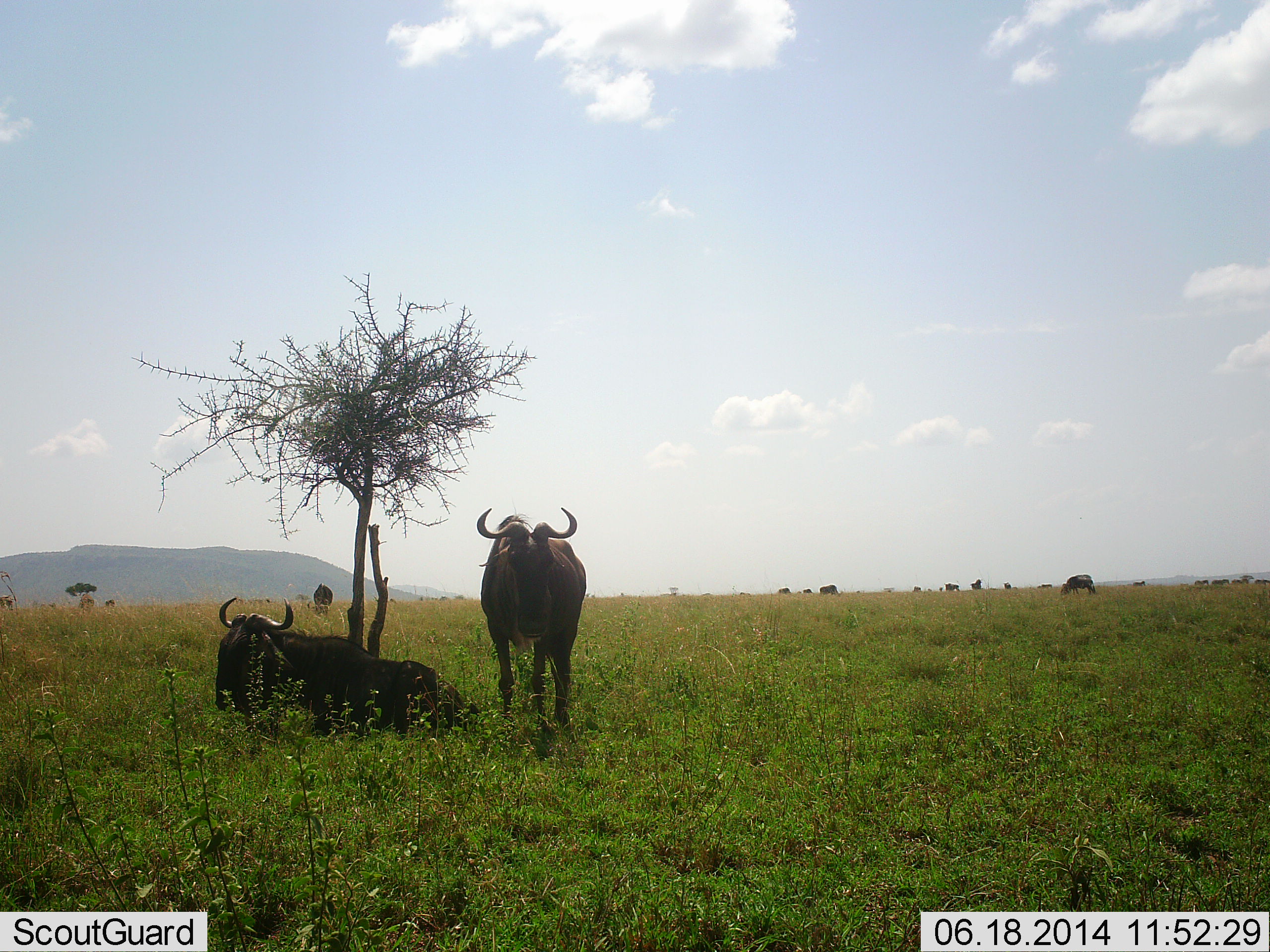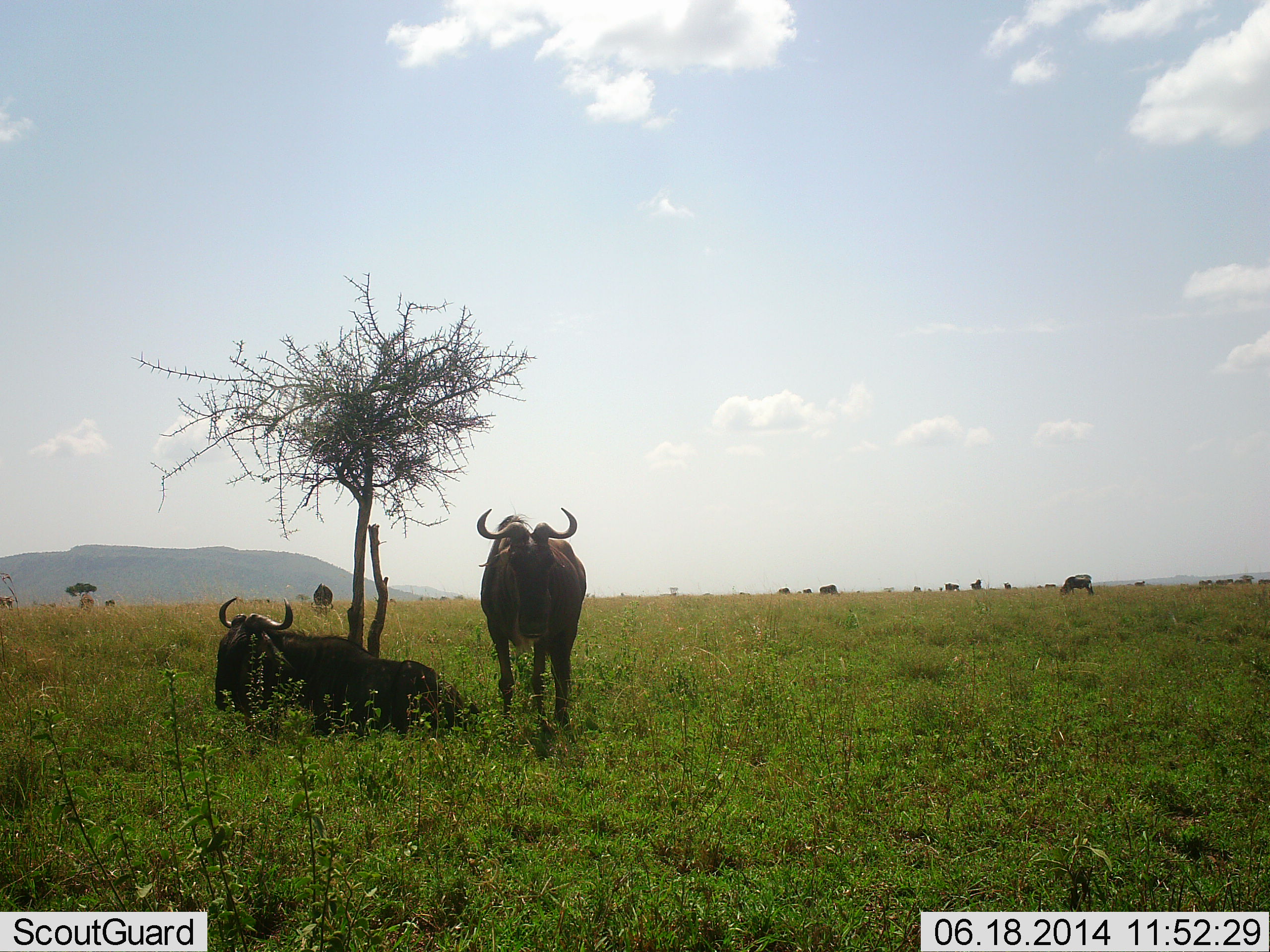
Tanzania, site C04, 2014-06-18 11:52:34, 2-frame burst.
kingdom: Animalia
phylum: Chordata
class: Mammalia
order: Artiodactyla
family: Bovidae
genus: Connochaetes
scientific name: Connochaetes taurinus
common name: blue wildebeest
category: wildebeest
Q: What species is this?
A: Wildebeest (blue wildebeest) (Connochaetes taurinus).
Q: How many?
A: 11-50.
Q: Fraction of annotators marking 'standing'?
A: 90%.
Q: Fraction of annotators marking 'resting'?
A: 100%.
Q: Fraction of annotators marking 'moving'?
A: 20%.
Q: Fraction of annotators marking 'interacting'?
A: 0%.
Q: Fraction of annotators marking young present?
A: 0%.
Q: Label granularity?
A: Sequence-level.